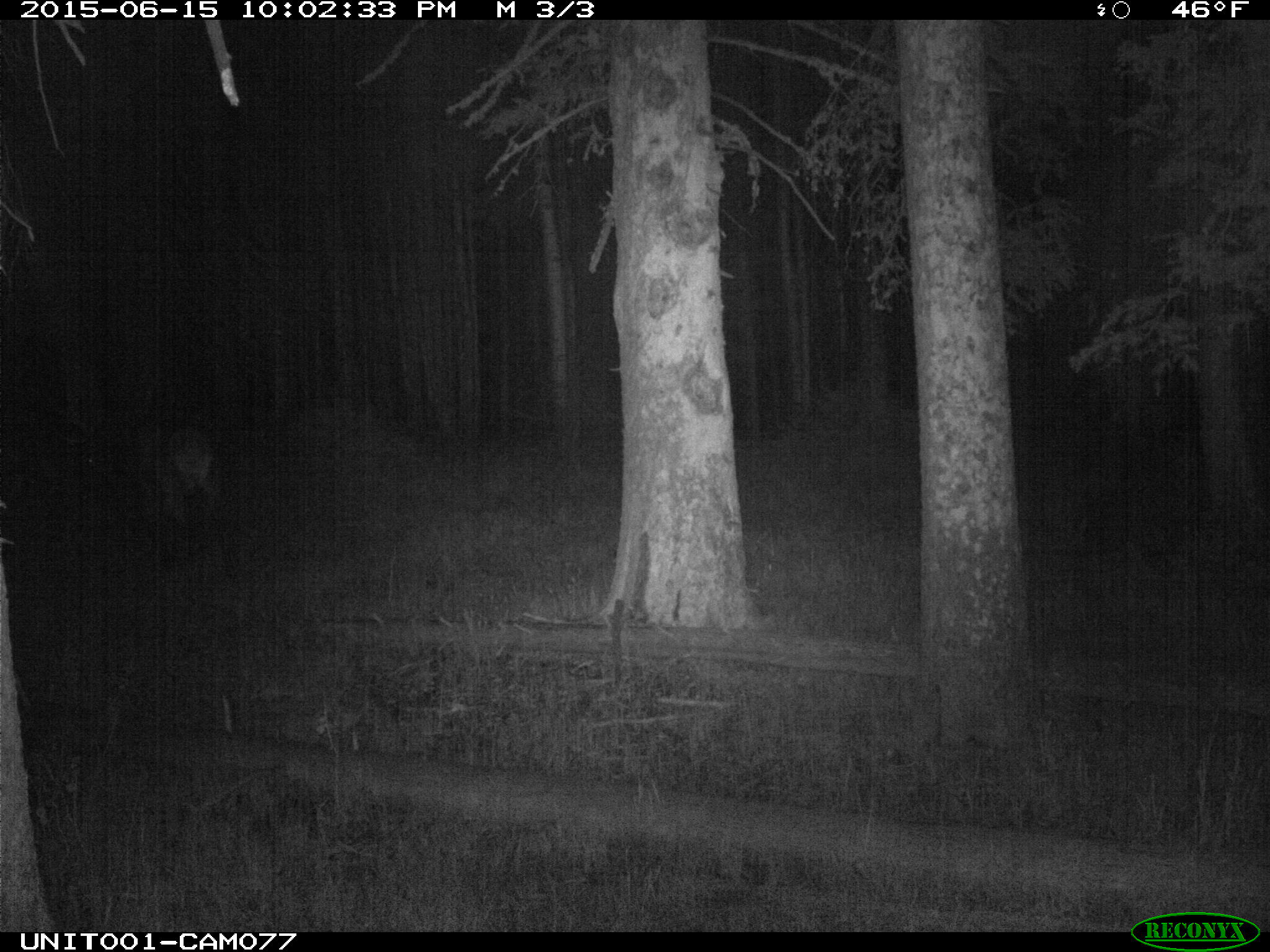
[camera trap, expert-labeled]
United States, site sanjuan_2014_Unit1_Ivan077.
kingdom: Animalia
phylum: Chordata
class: Mammalia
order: Artiodactyla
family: Cervidae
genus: Cervus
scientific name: Cervus elaphus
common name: red deer